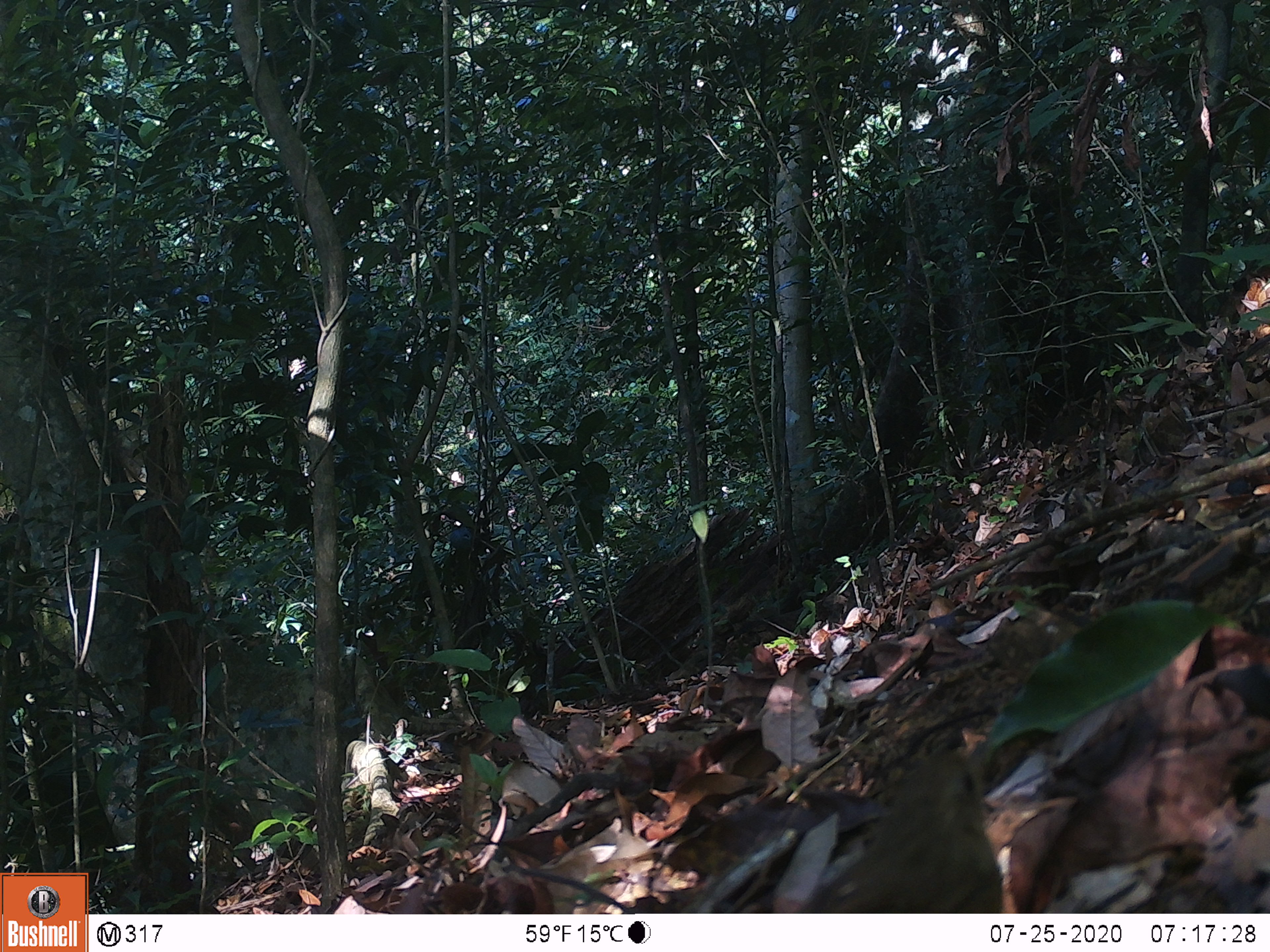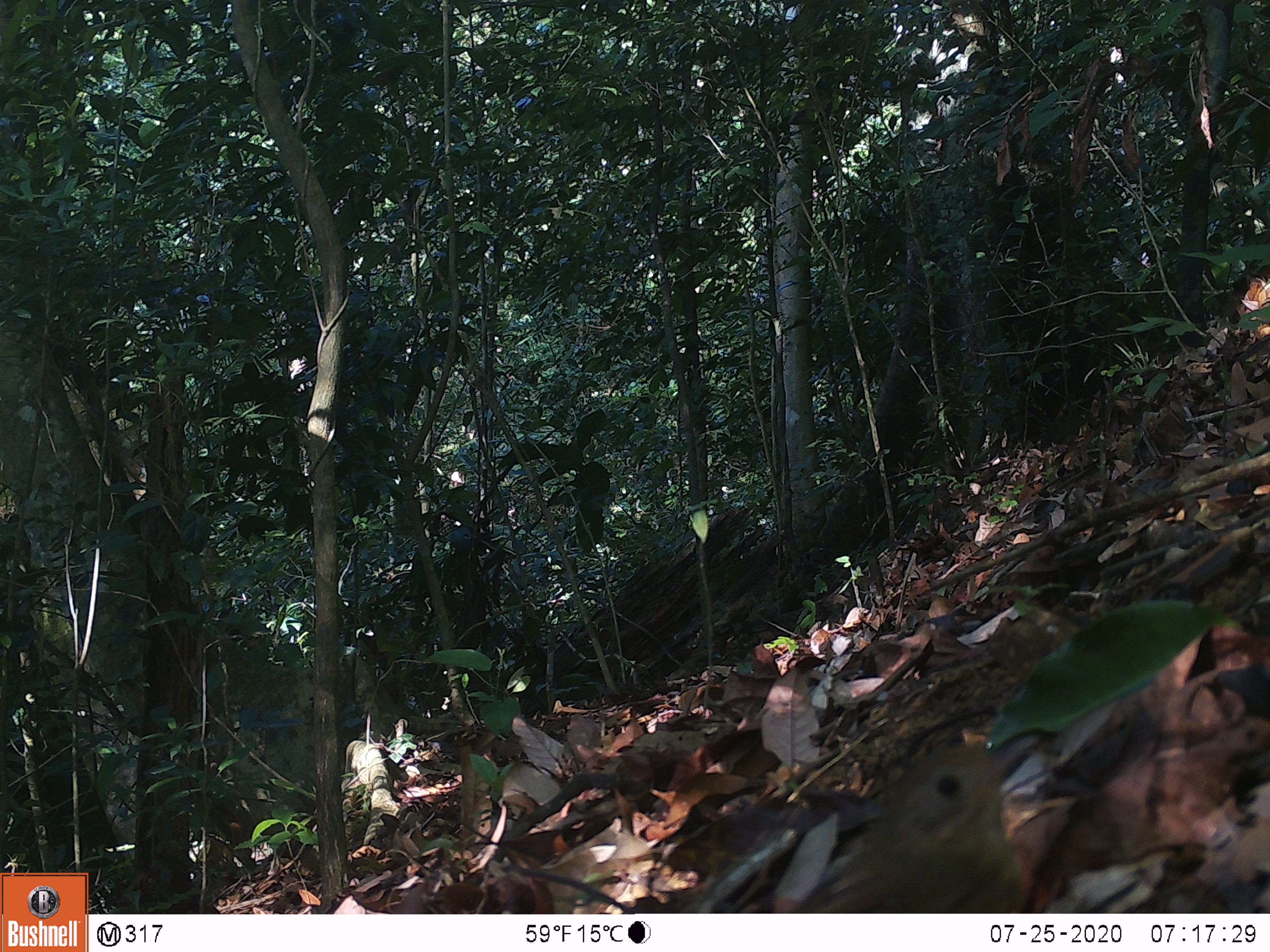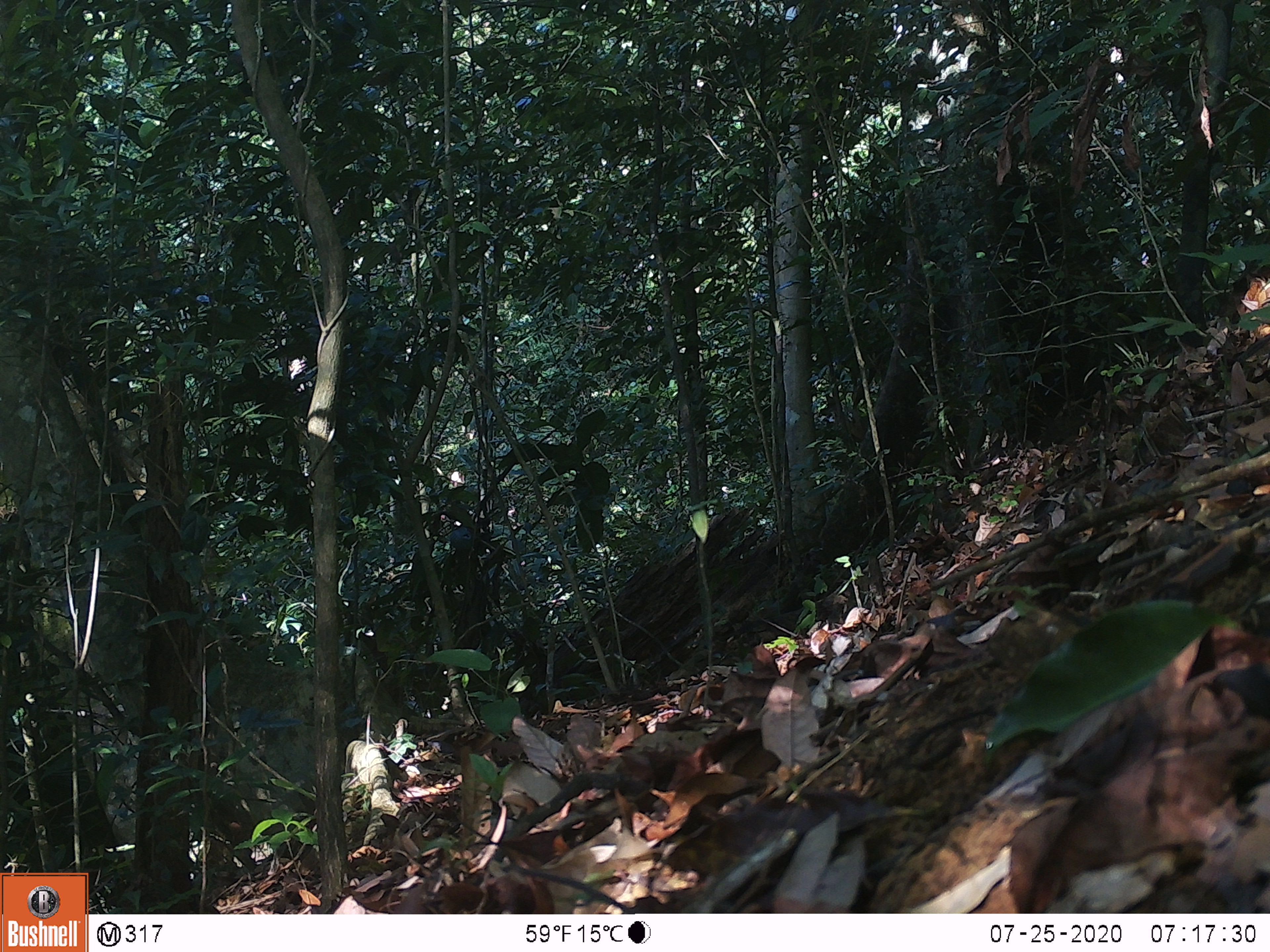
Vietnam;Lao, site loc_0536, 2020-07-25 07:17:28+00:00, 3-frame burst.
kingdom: Animalia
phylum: Chordata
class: Aves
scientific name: Aves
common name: bird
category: unidentified bird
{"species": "unidentified bird (bird) (Aves)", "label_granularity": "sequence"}